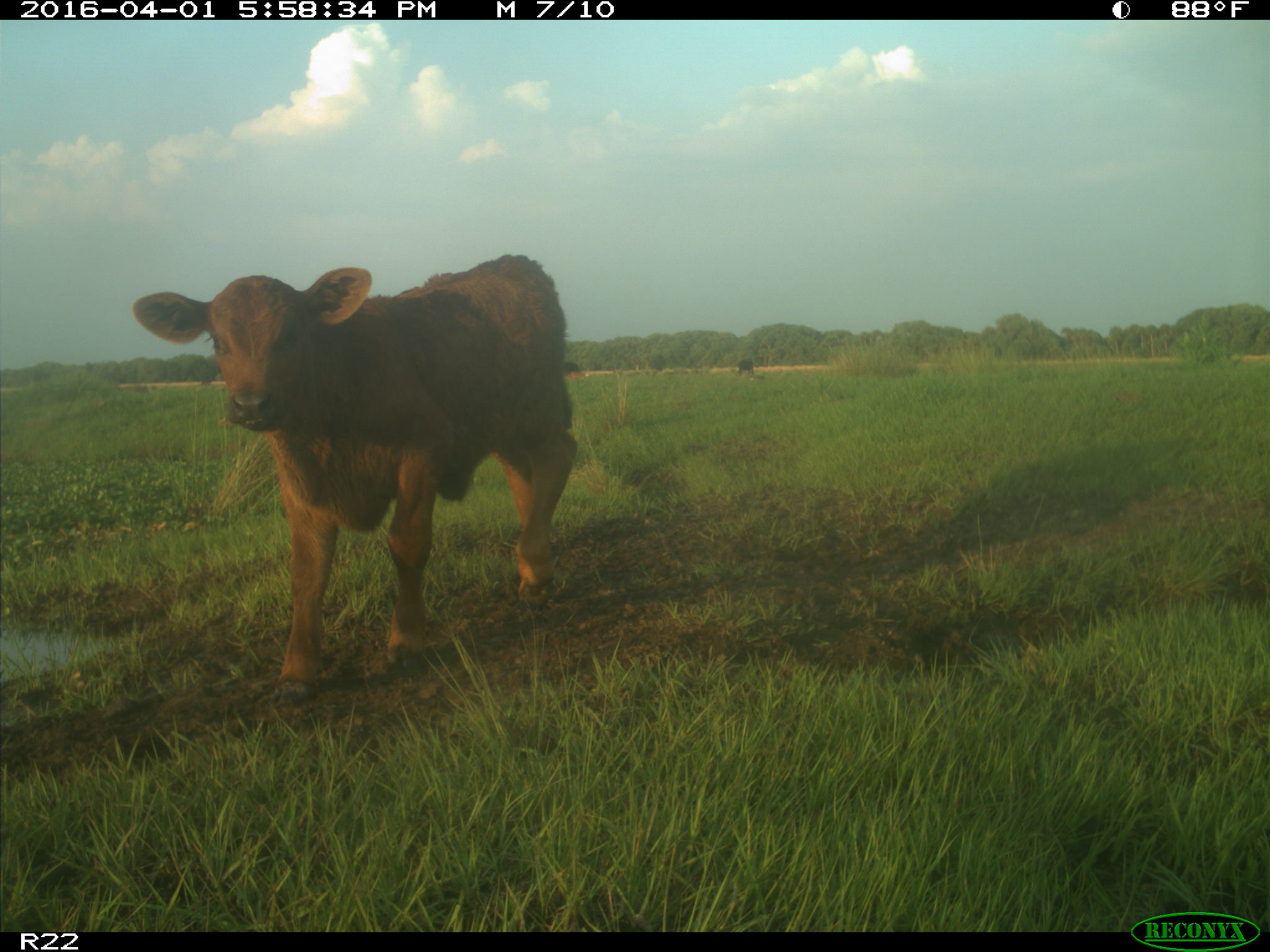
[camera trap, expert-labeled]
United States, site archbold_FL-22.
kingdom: Animalia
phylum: Chordata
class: Mammalia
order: Artiodactyla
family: Bovidae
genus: Bos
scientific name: Bos taurus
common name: domestic cow